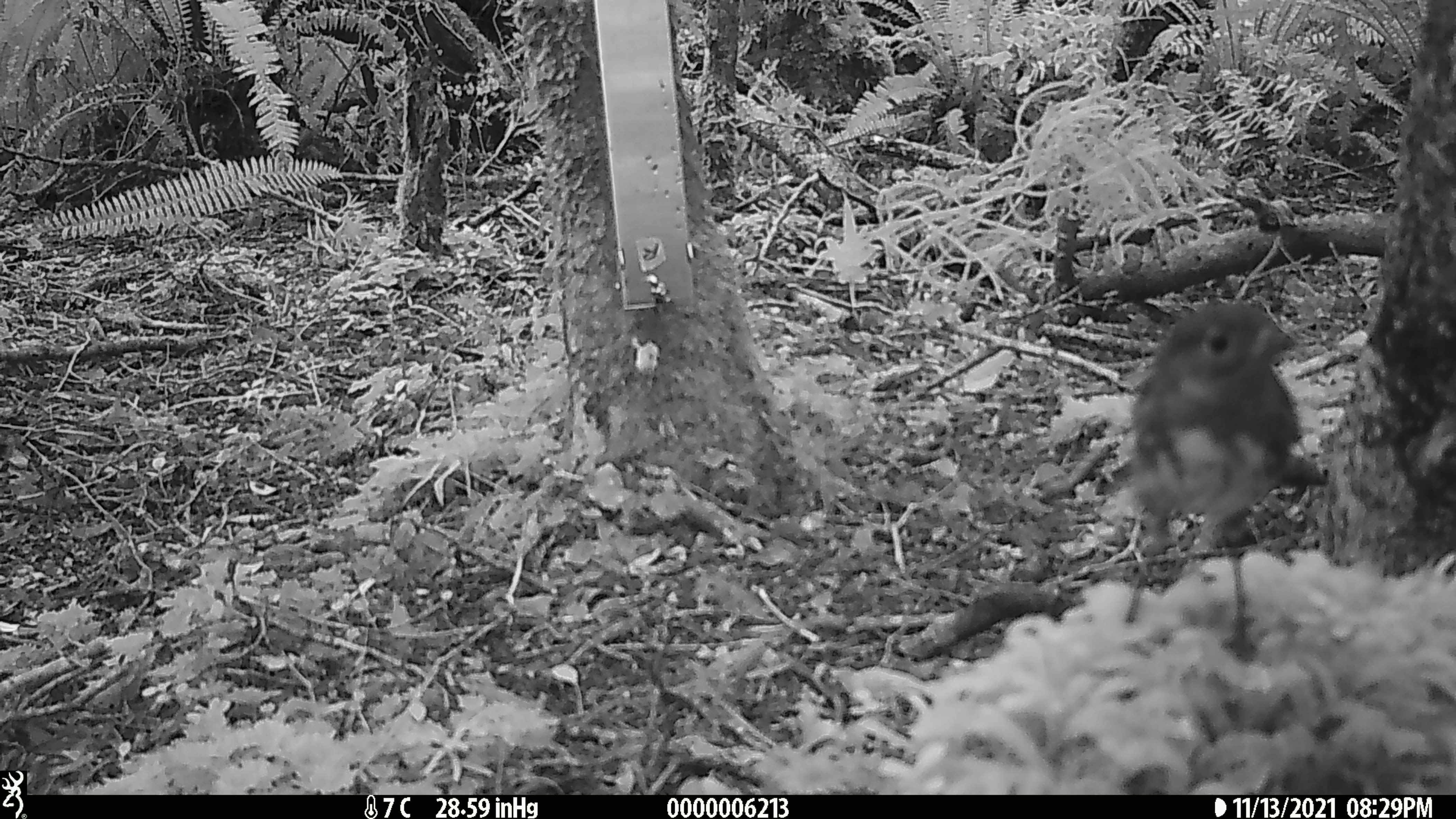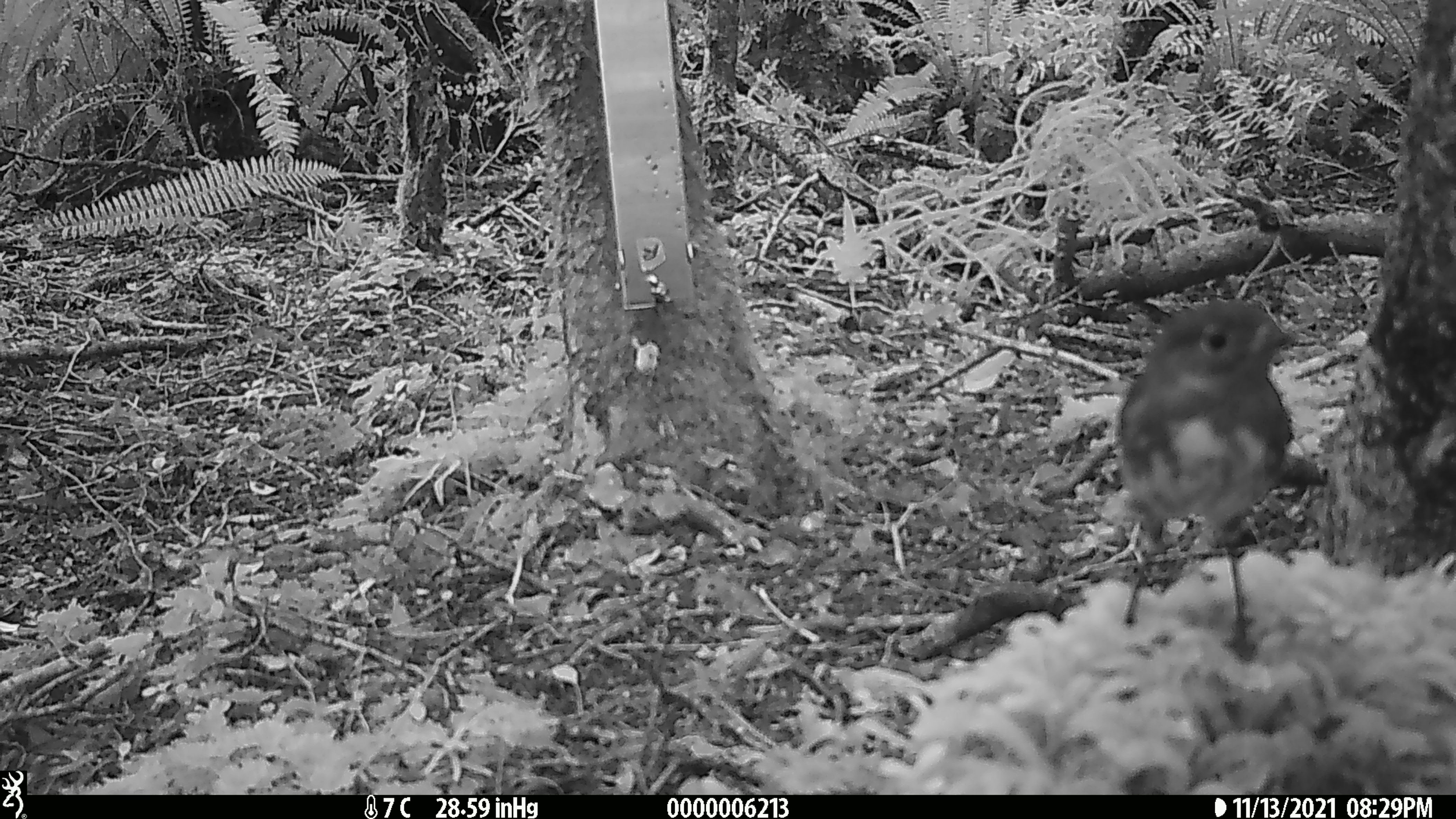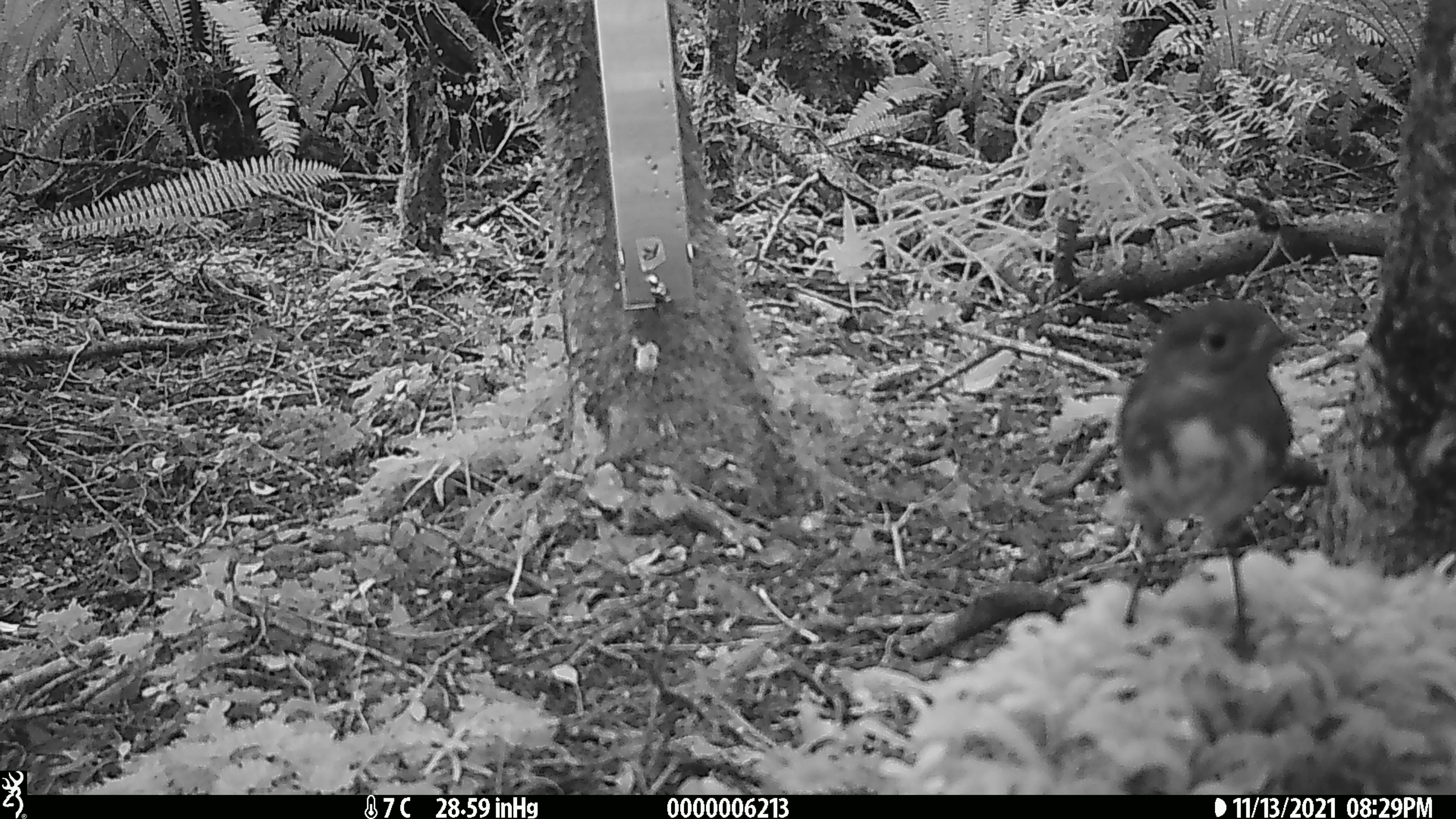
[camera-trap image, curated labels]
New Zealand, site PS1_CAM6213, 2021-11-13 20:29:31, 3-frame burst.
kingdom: Animalia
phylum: Chordata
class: Aves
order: Passeriformes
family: Petroicidae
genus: Petroica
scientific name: Petroica australis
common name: new zealand robin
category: robin